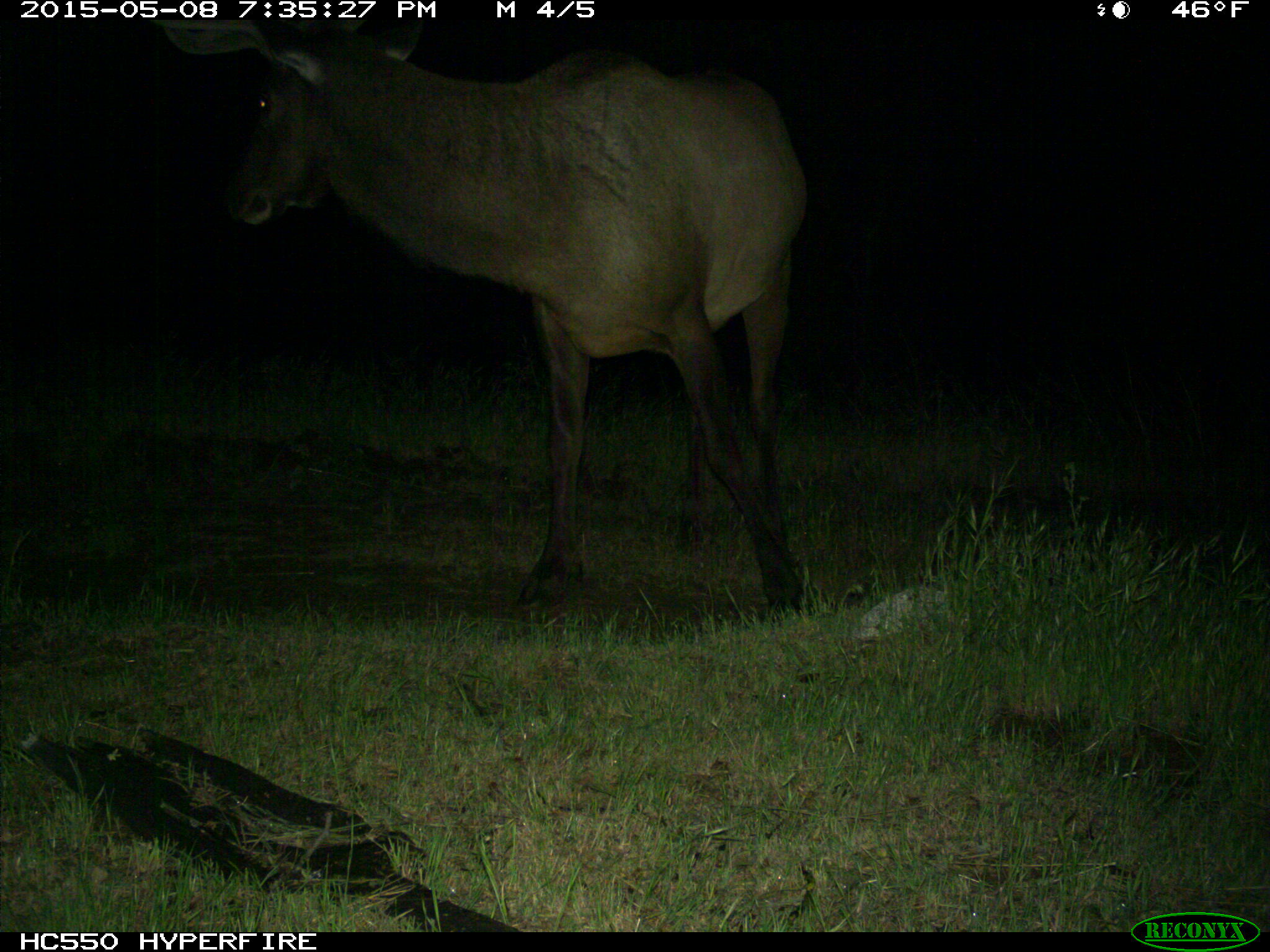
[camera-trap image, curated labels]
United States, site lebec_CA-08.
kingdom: Animalia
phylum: Chordata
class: Mammalia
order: Artiodactyla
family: Cervidae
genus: Cervus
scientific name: Cervus canadensis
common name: elk